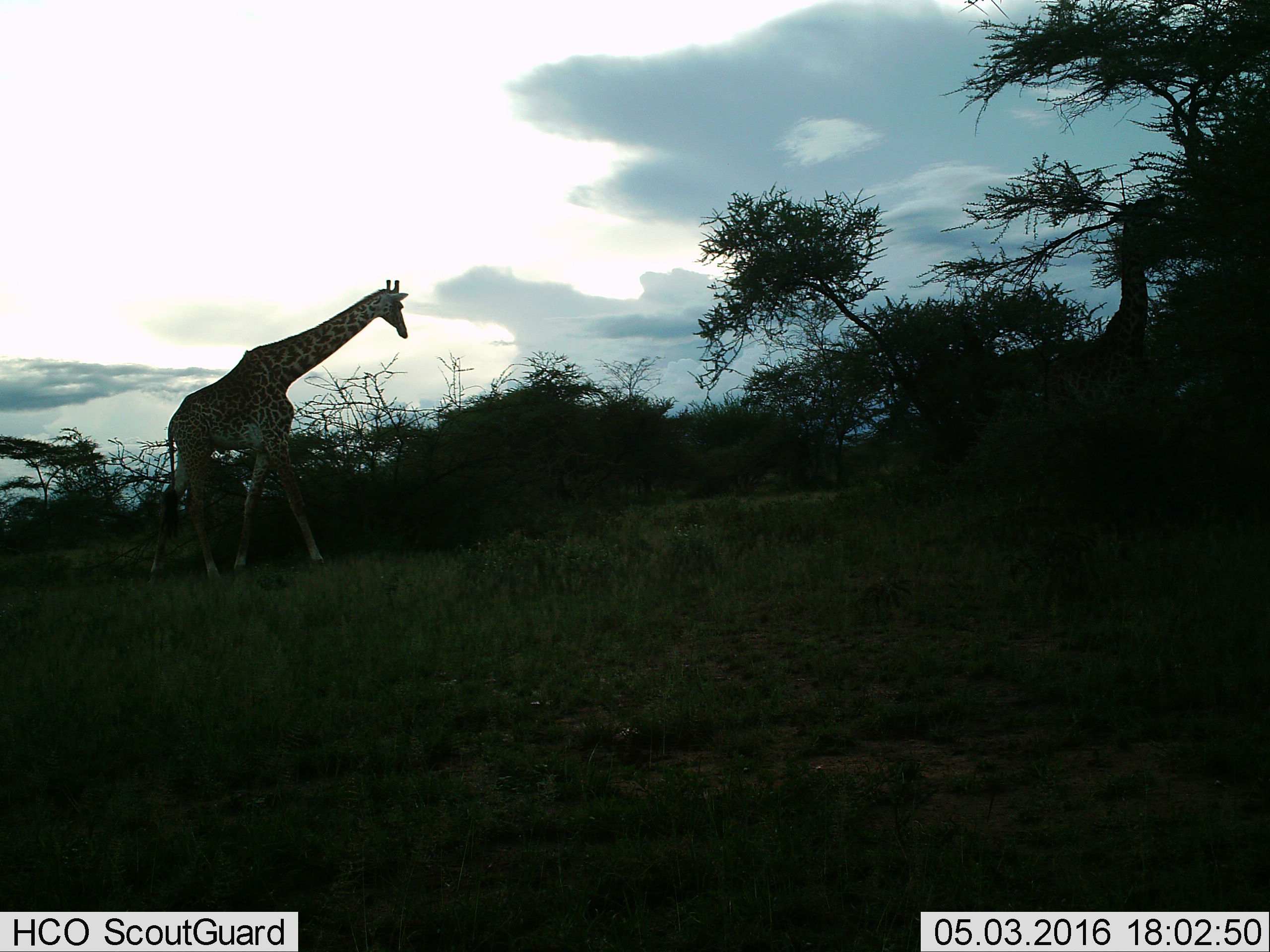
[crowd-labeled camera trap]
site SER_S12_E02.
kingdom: Animalia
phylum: Chordata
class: Mammalia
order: Artiodactyla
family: Giraffidae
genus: Giraffa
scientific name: Giraffa camelopardalis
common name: giraffe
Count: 2.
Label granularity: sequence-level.